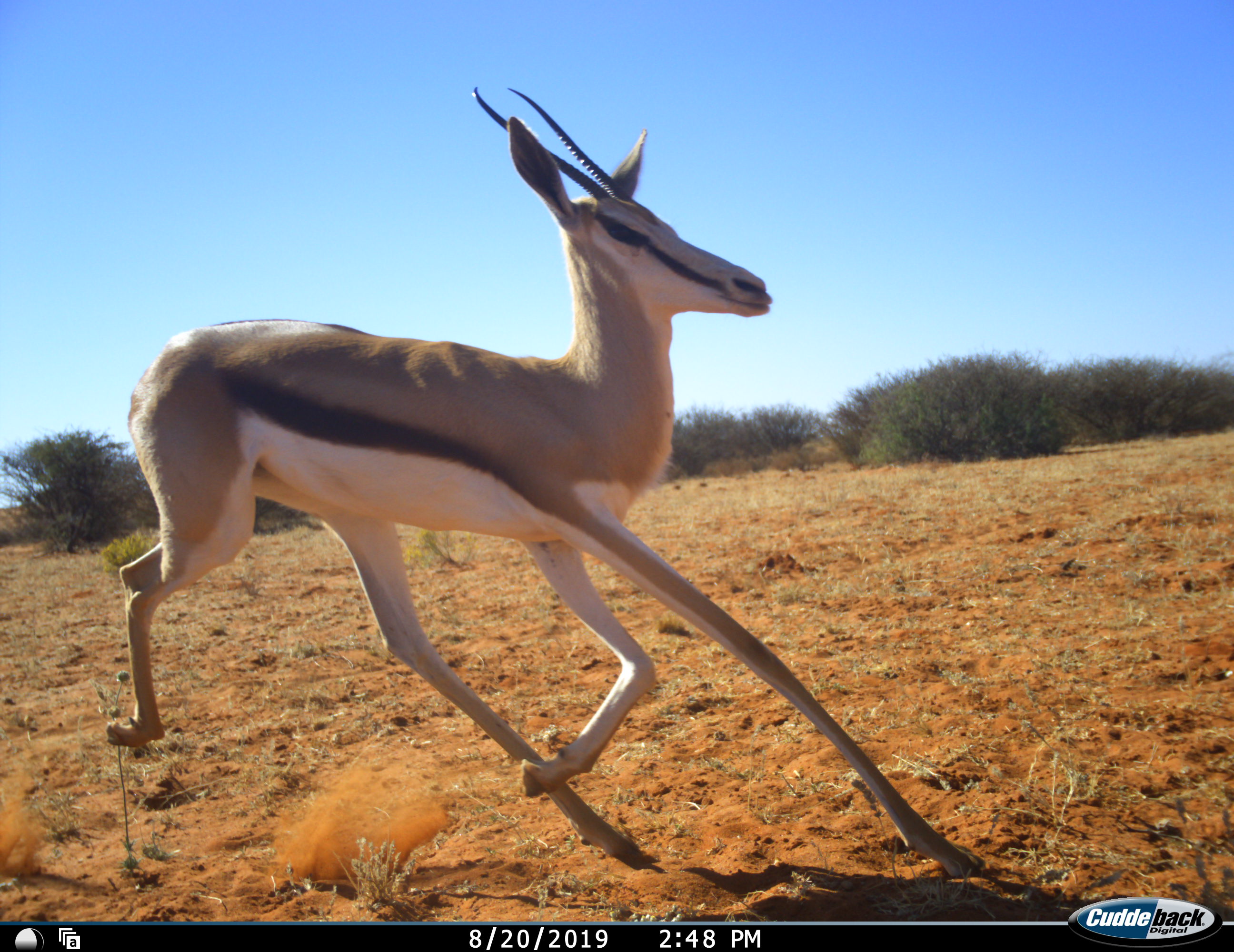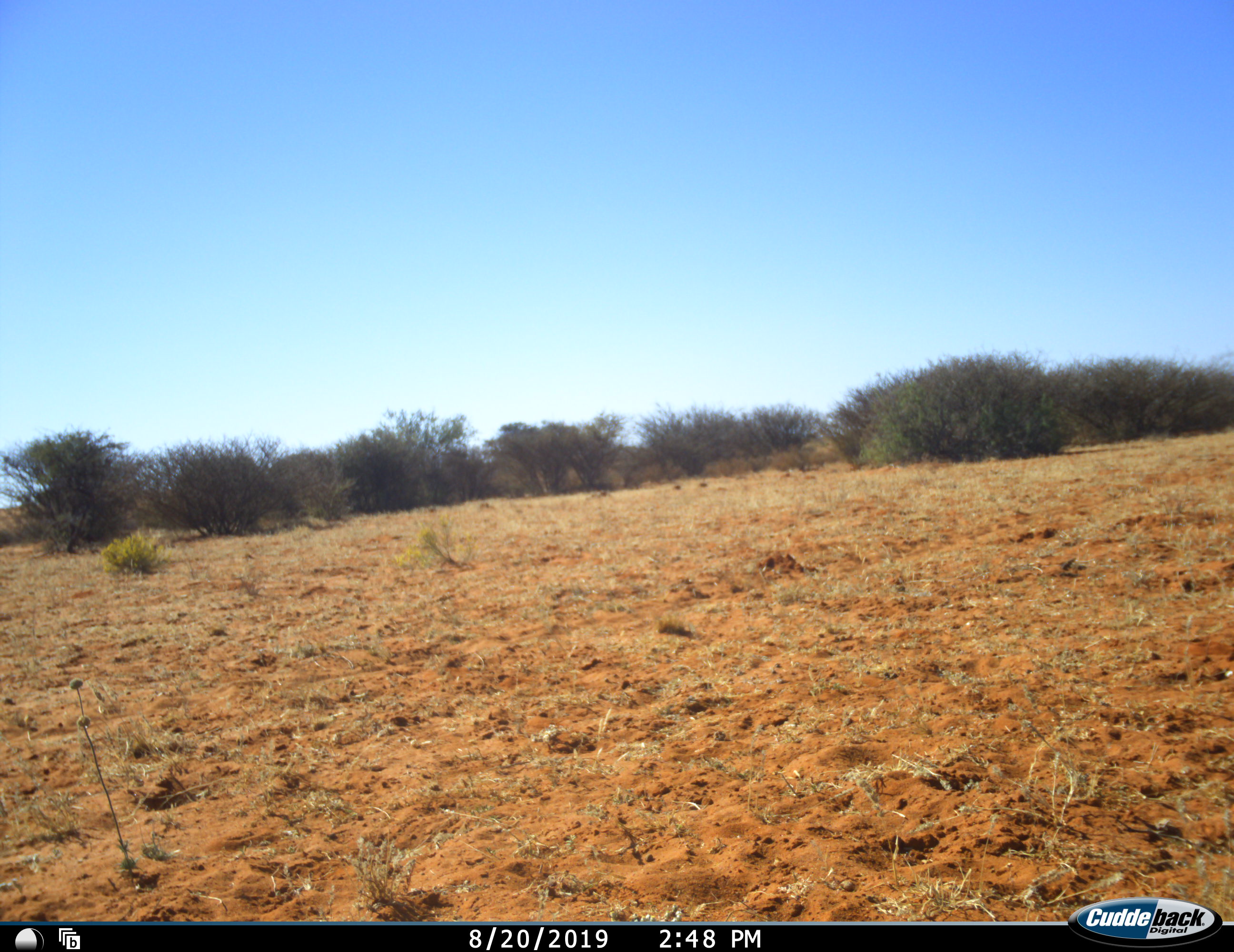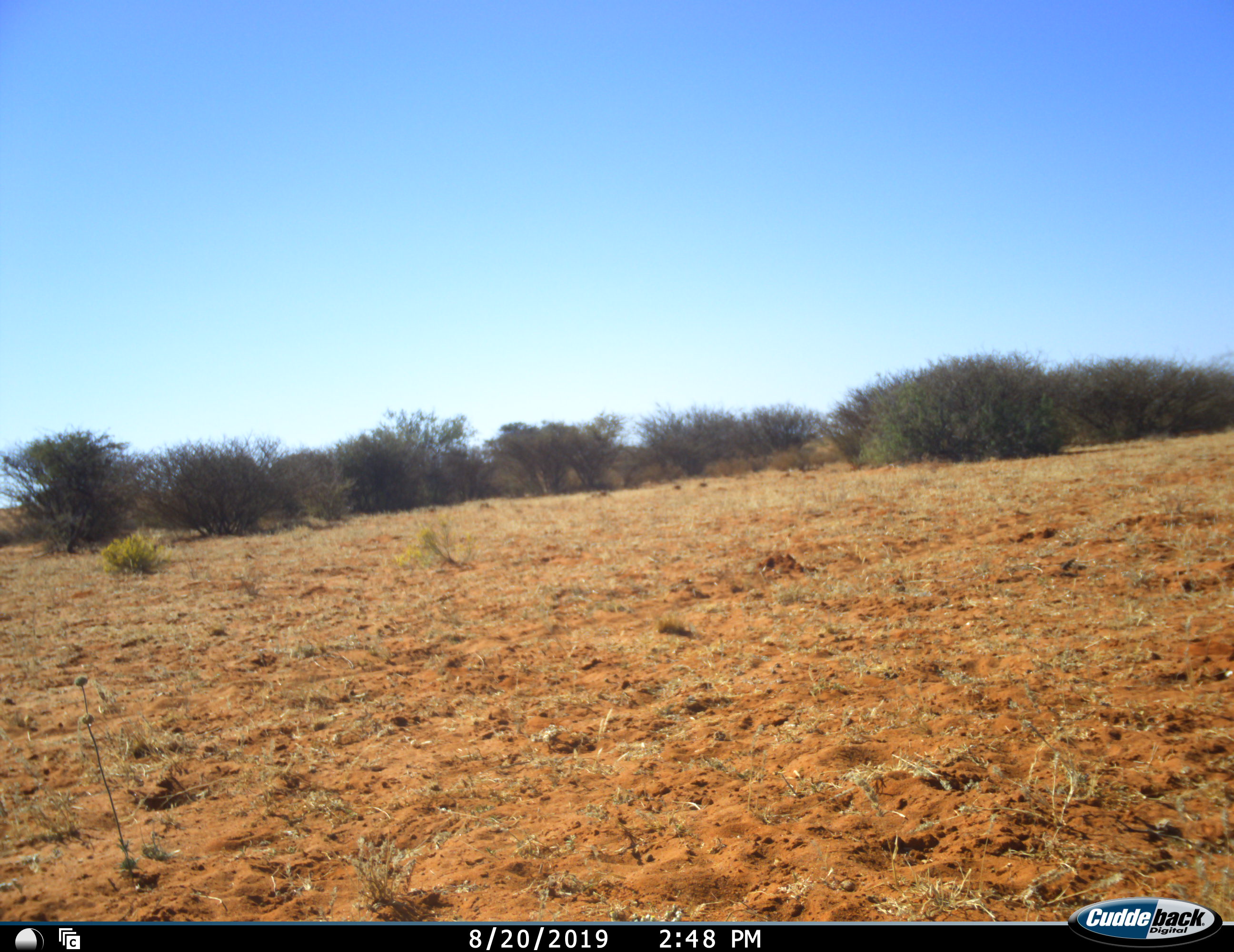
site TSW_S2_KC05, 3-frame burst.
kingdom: Animalia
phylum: Chordata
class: Mammalia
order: Artiodactyla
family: Bovidae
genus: Antidorcas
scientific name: Antidorcas marsupialis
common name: springbok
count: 1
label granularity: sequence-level